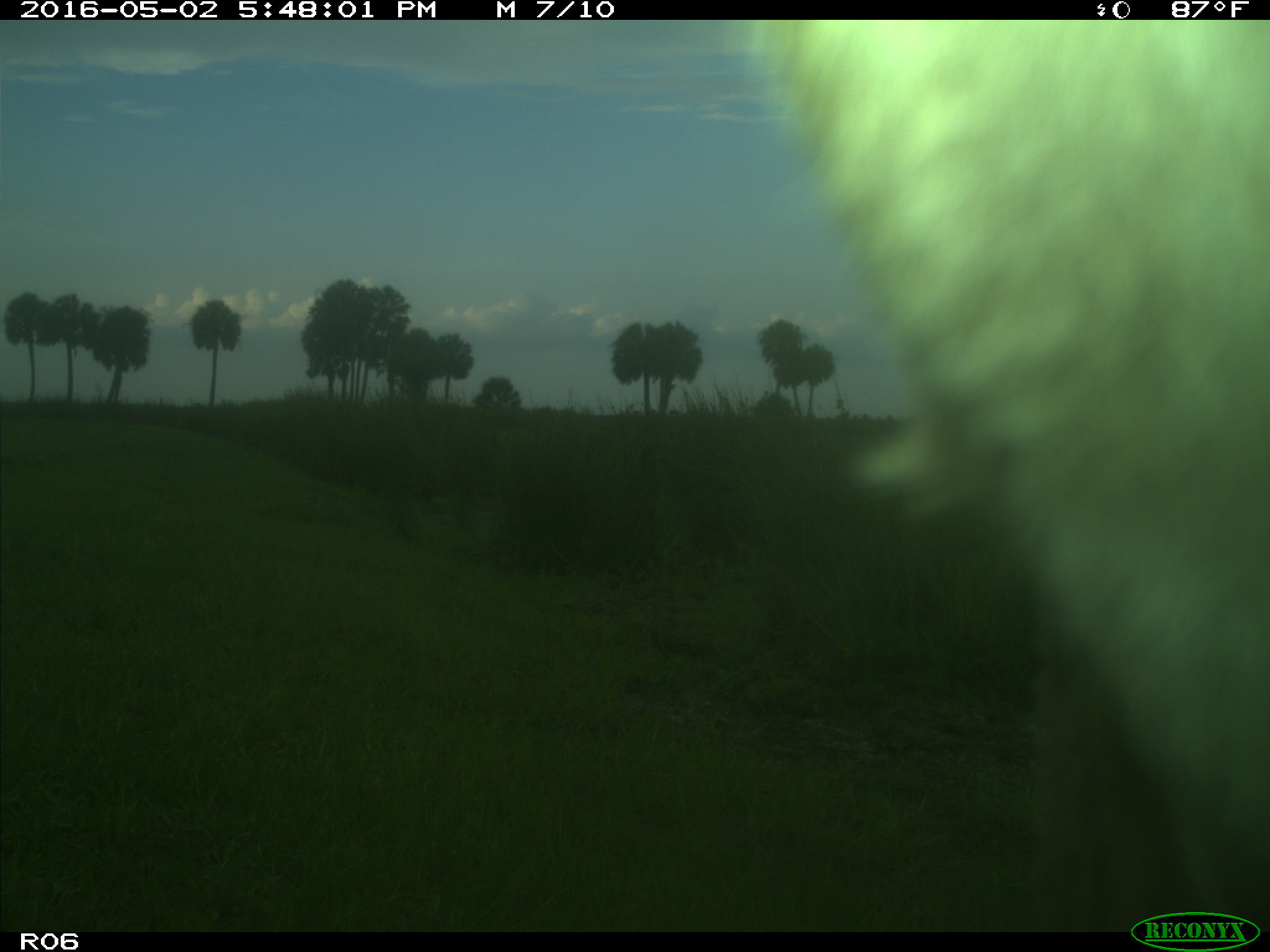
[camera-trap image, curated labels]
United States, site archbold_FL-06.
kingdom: Animalia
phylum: Chordata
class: Mammalia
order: Artiodactyla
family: Bovidae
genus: Bos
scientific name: Bos taurus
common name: domestic cow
Bos taurus (domestic cow).